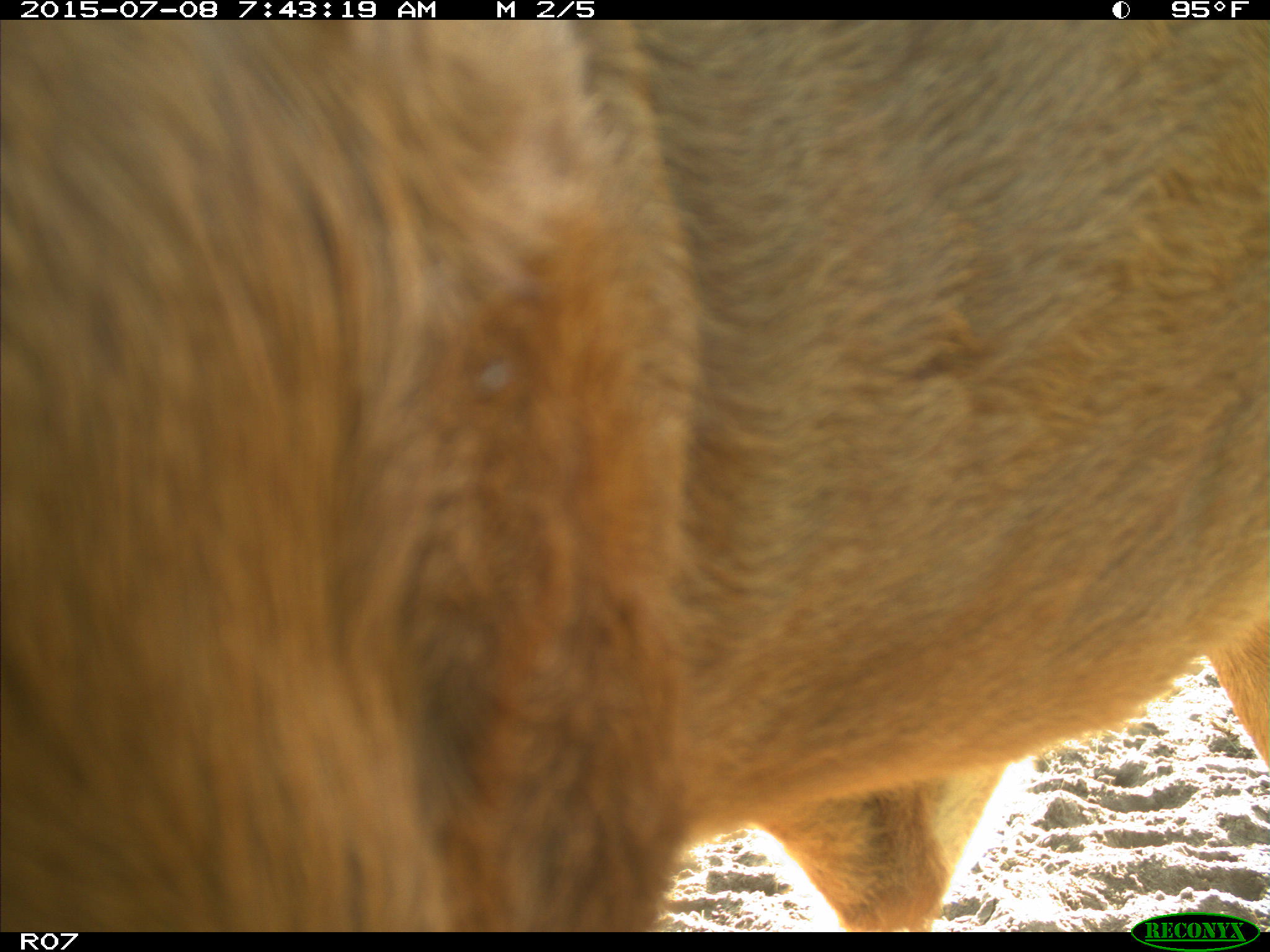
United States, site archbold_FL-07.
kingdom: Animalia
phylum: Chordata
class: Mammalia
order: Artiodactyla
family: Bovidae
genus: Bos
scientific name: Bos taurus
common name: domestic cow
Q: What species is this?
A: Bos taurus (domestic cow).